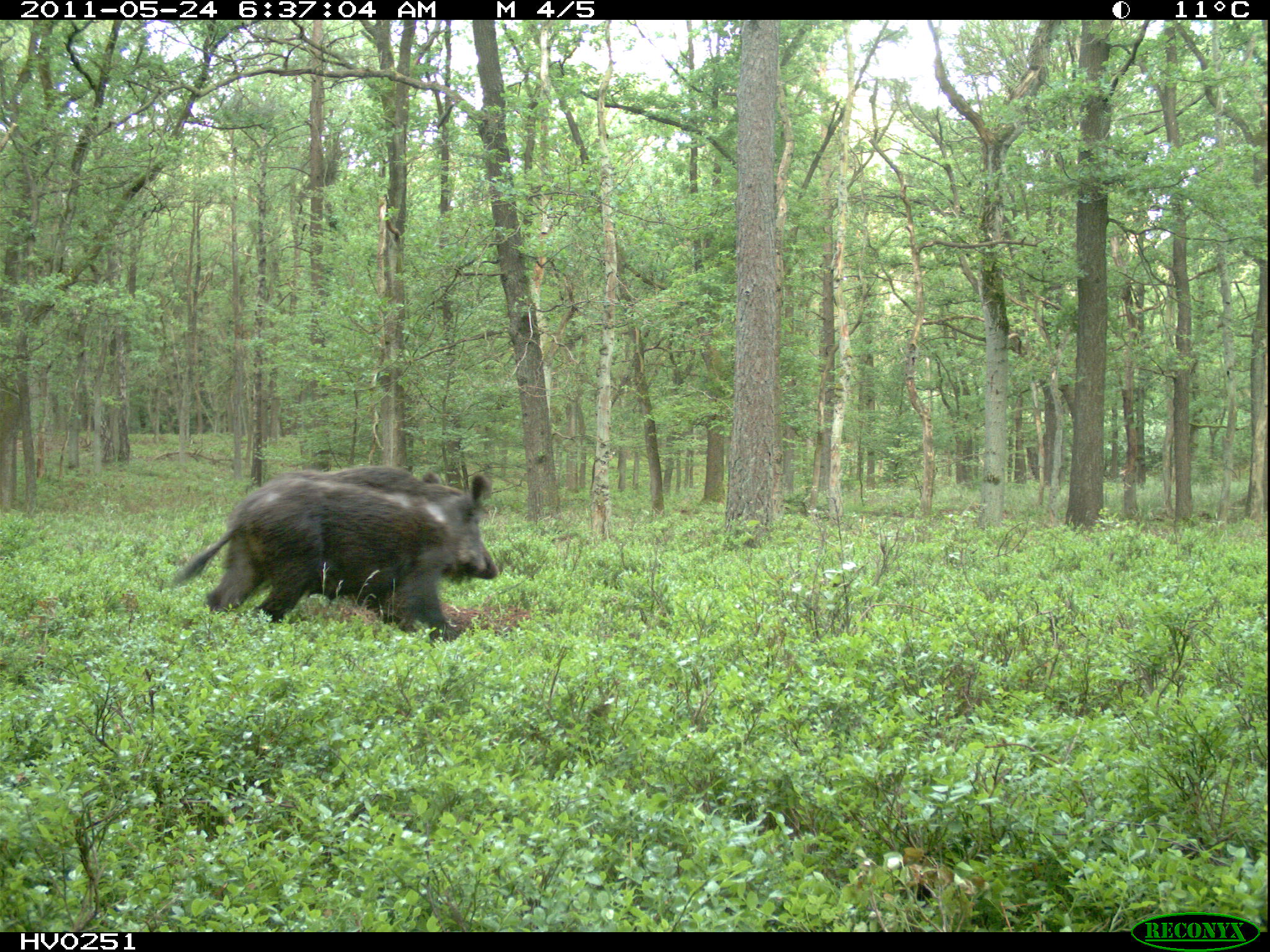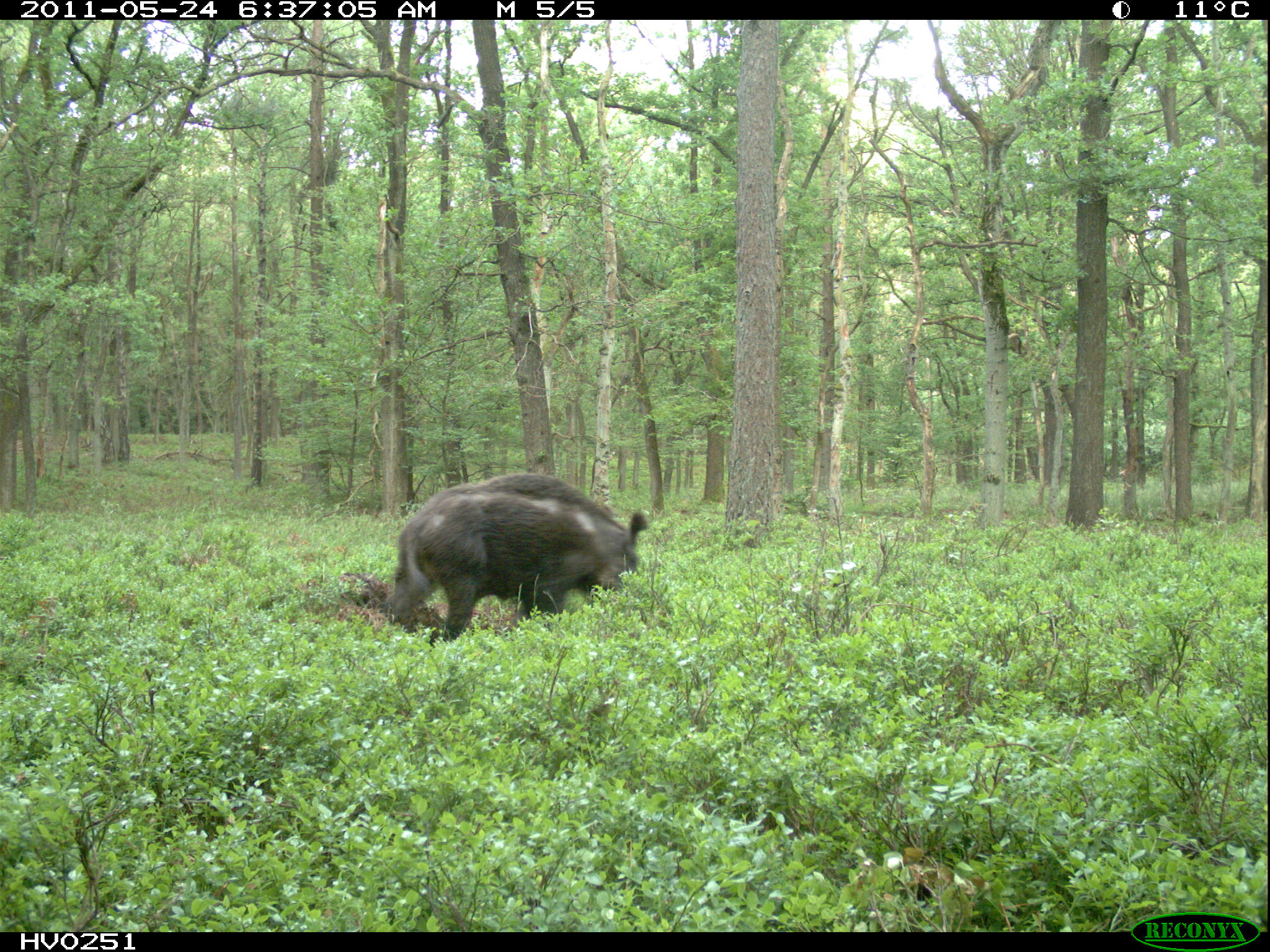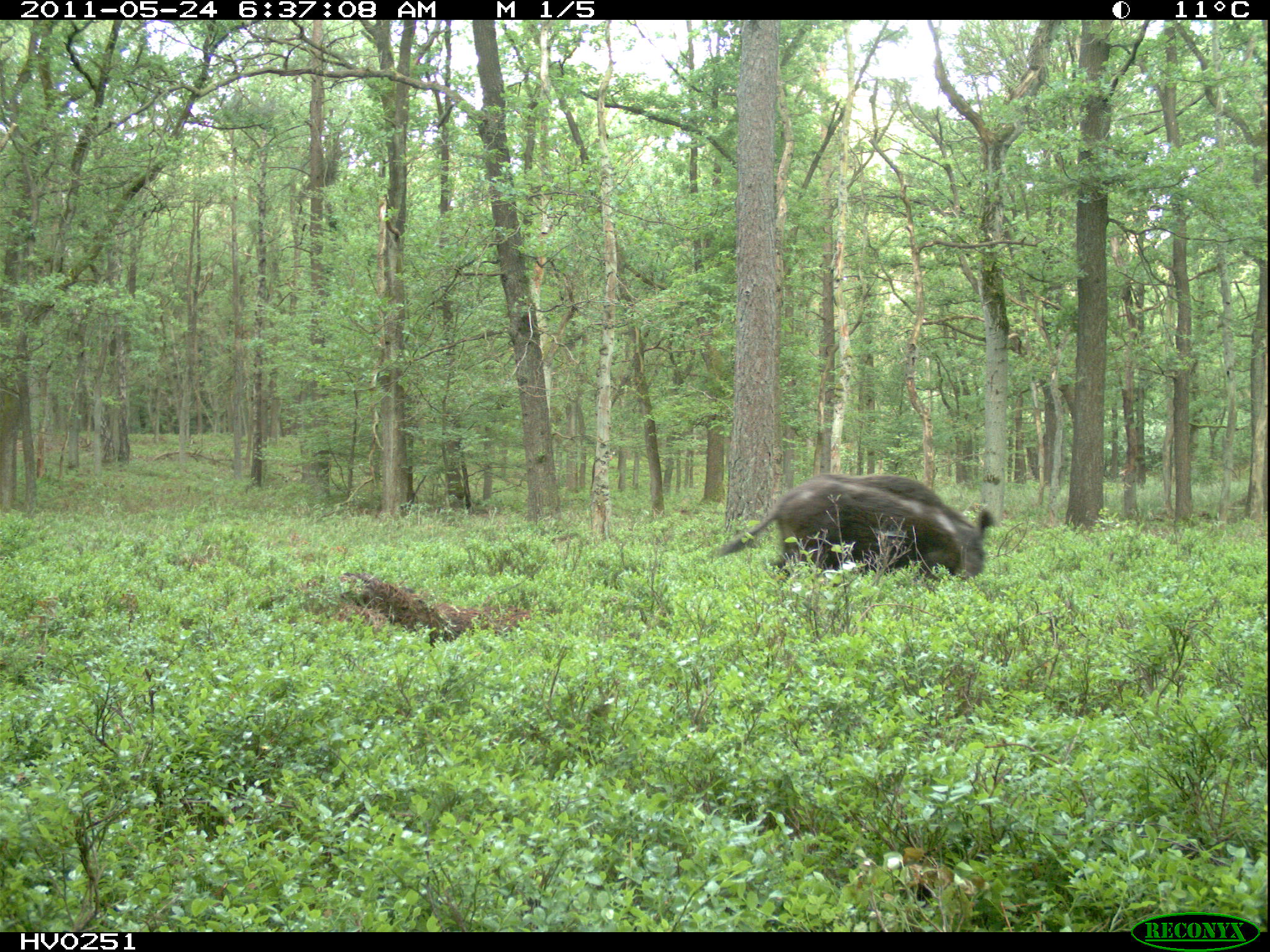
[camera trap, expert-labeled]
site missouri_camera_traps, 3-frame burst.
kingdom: Animalia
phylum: Chordata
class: Mammalia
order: Artiodactyla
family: Suidae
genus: Sus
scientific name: Sus scrofa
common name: wild boar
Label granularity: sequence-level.